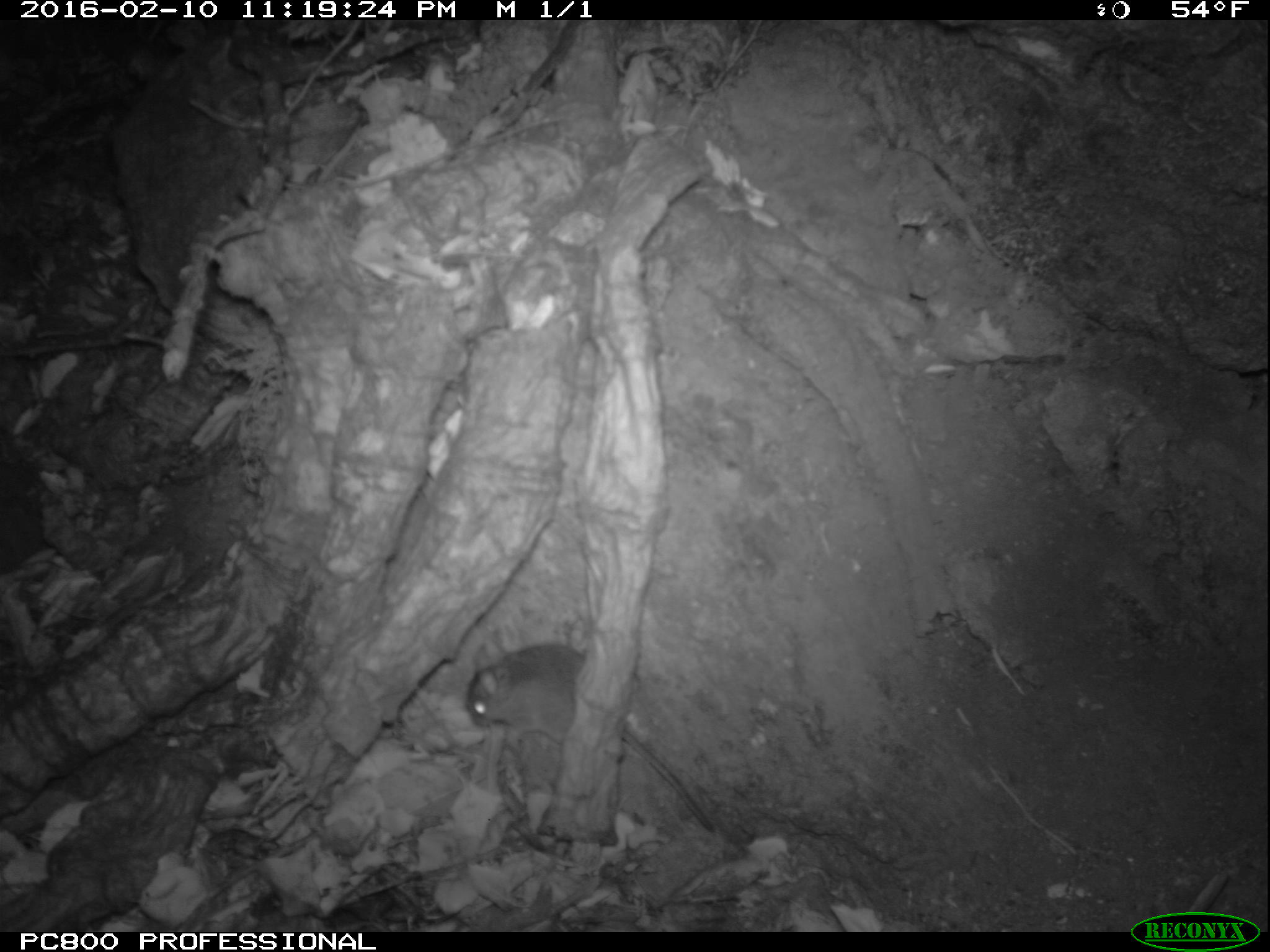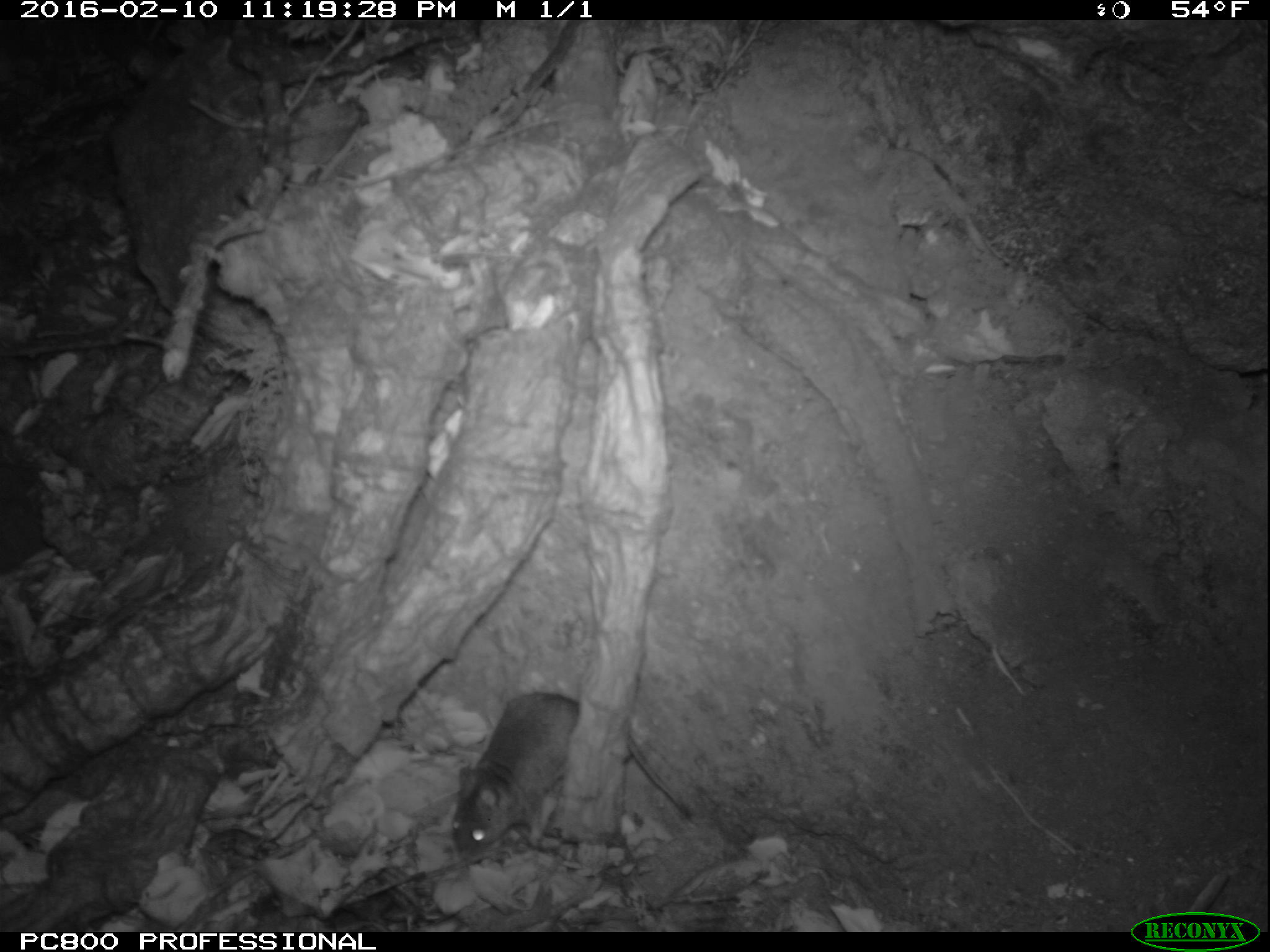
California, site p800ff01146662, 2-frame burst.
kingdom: Animalia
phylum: Chordata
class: Mammalia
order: Rodentia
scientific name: Rodentia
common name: rodent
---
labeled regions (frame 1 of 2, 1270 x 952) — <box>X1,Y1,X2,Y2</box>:
rodent: <box>468,643,713,832</box>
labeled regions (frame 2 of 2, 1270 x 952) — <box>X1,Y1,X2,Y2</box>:
rodent: <box>450,689,691,855</box>